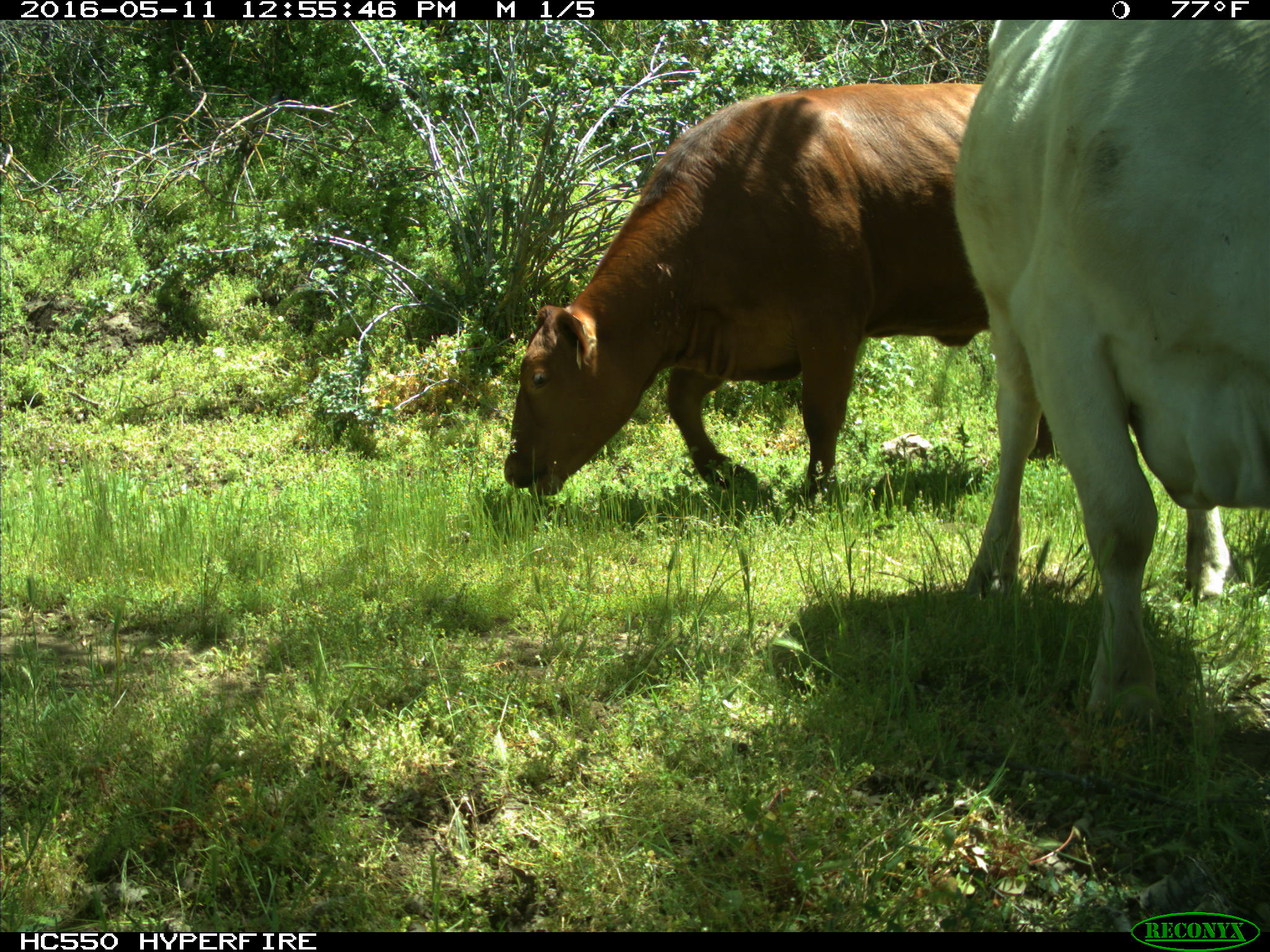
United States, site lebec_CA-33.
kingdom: Animalia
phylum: Chordata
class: Mammalia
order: Artiodactyla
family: Bovidae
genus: Bos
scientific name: Bos taurus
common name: domestic cow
Bos taurus (domestic cow).